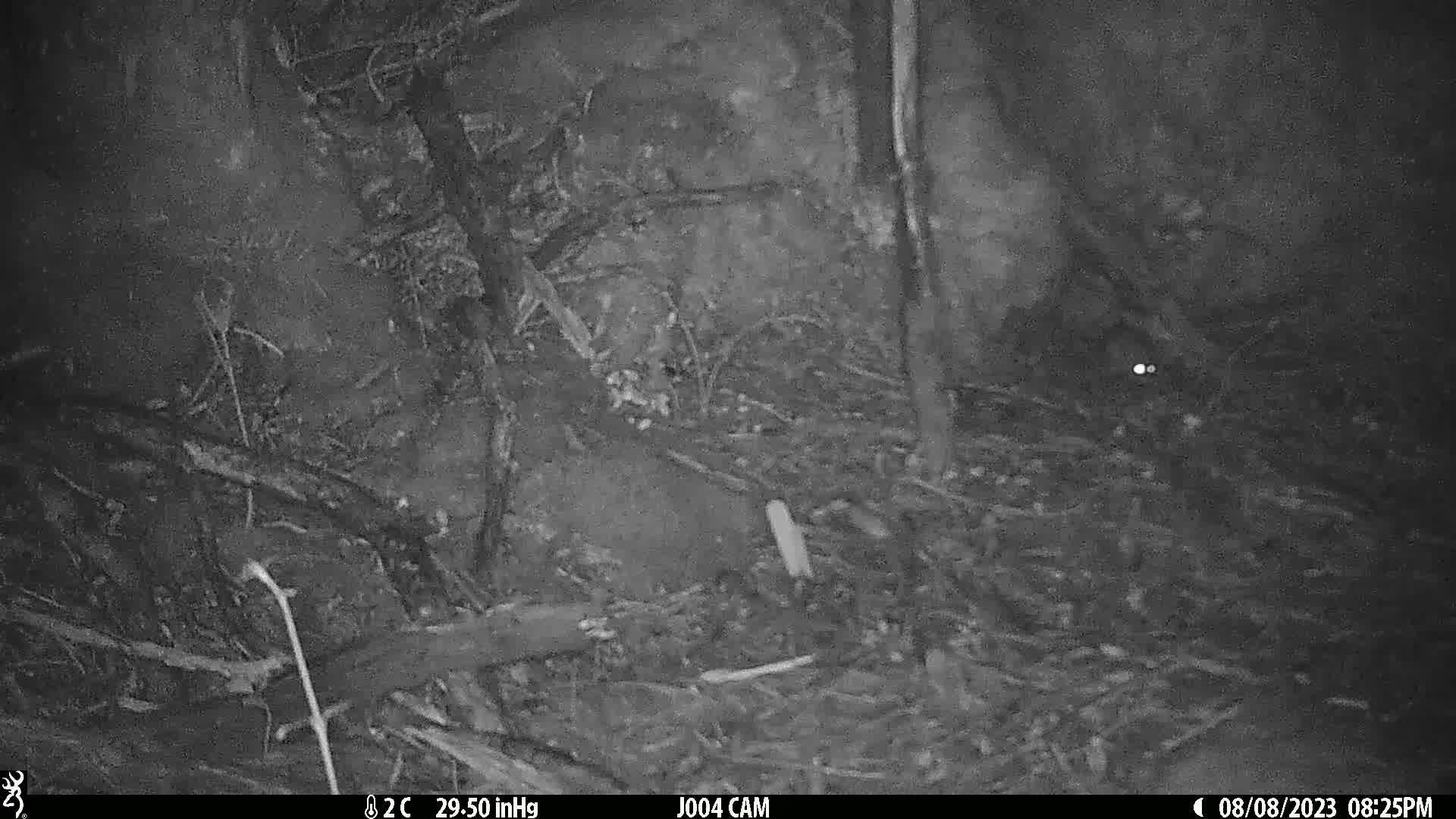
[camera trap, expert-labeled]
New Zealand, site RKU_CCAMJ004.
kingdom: Animalia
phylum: Chordata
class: Mammalia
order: Rodentia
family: Muridae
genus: Rattus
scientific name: Rattus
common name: rat